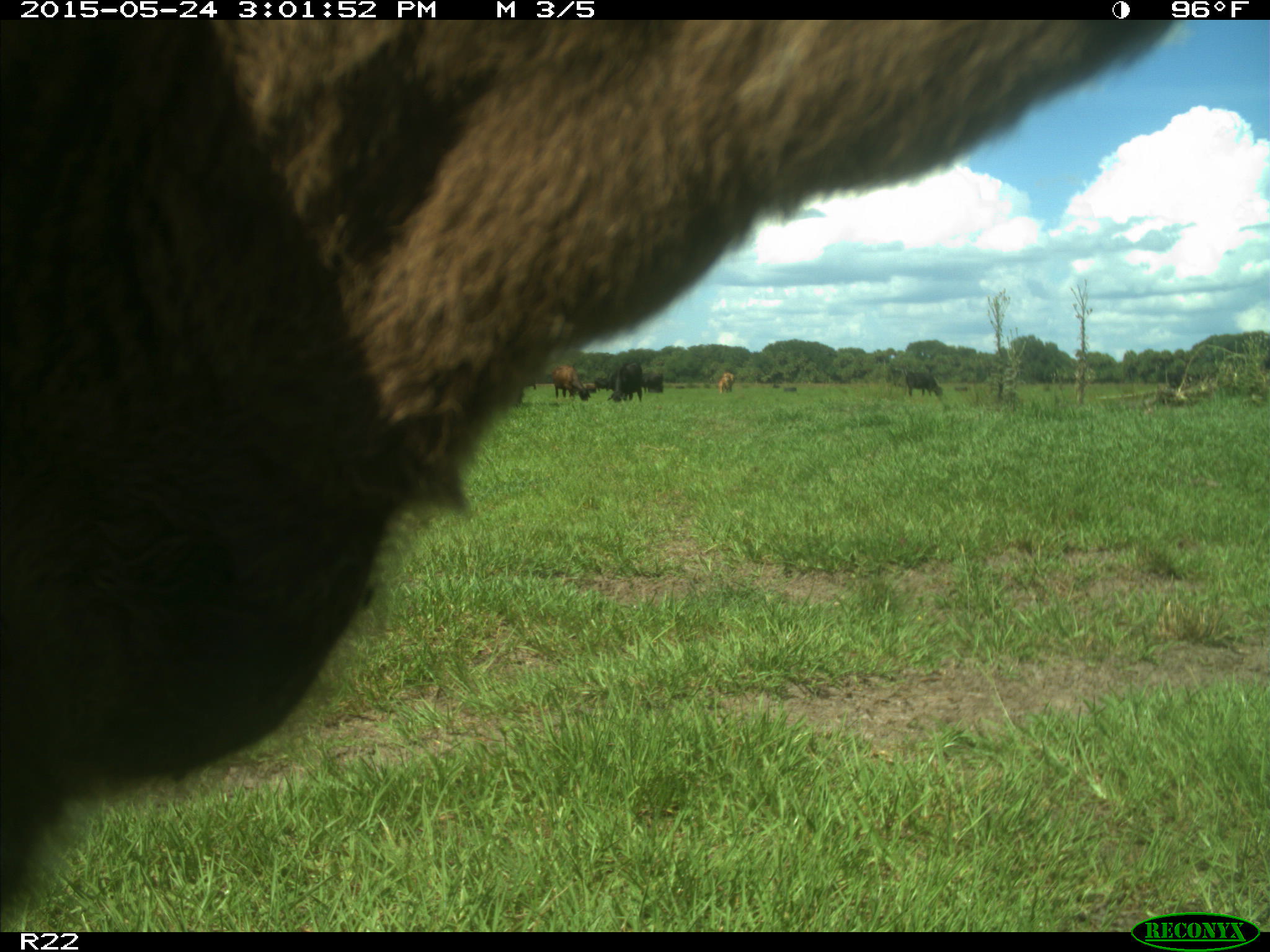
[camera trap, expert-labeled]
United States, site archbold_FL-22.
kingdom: Animalia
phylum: Chordata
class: Mammalia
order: Artiodactyla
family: Bovidae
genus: Bos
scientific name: Bos taurus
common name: domestic cow